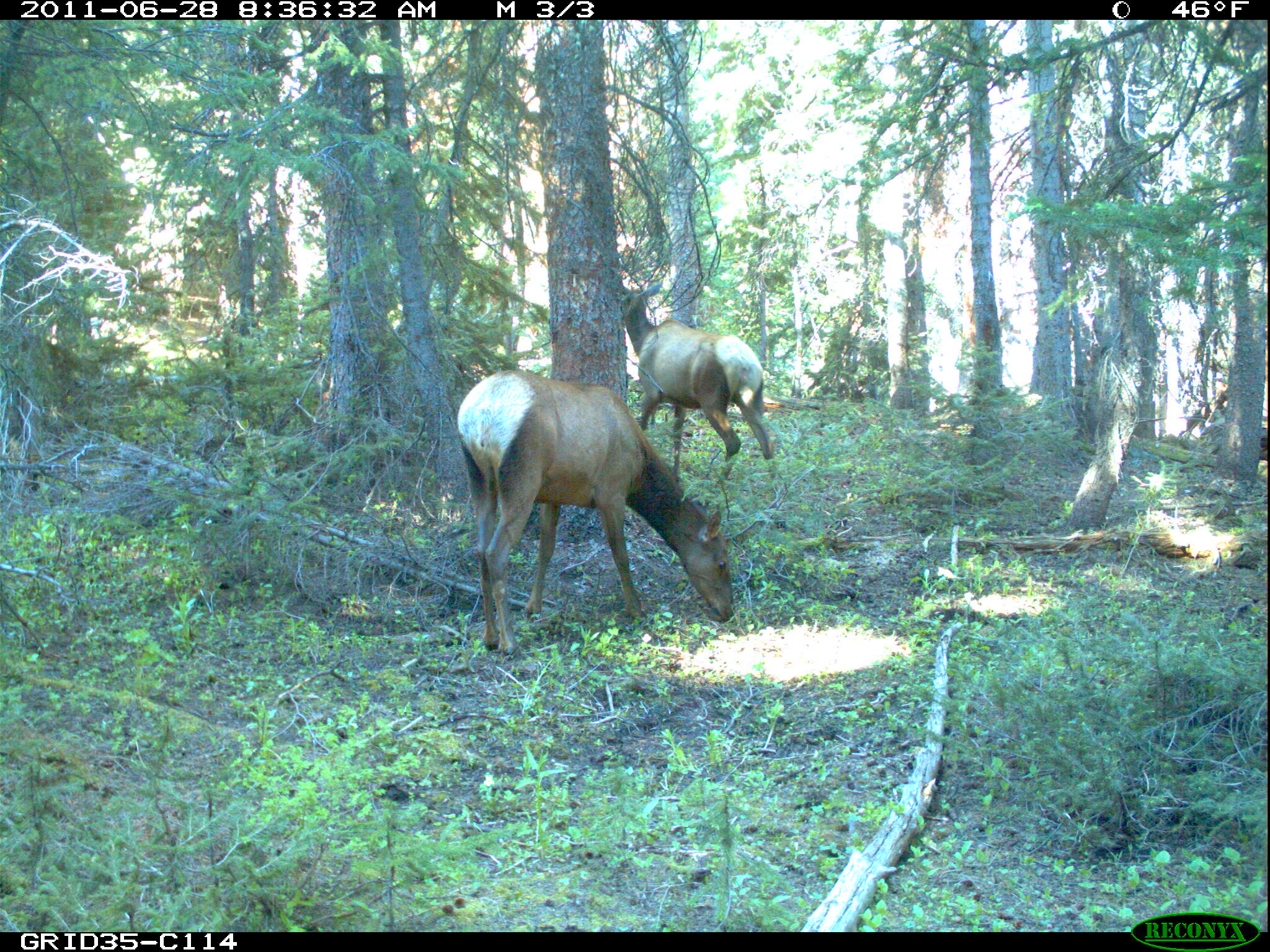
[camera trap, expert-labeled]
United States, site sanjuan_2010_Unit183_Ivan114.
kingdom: Animalia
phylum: Chordata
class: Mammalia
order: Artiodactyla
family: Cervidae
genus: Cervus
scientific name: Cervus elaphus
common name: red deer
Cervus elaphus (red deer).